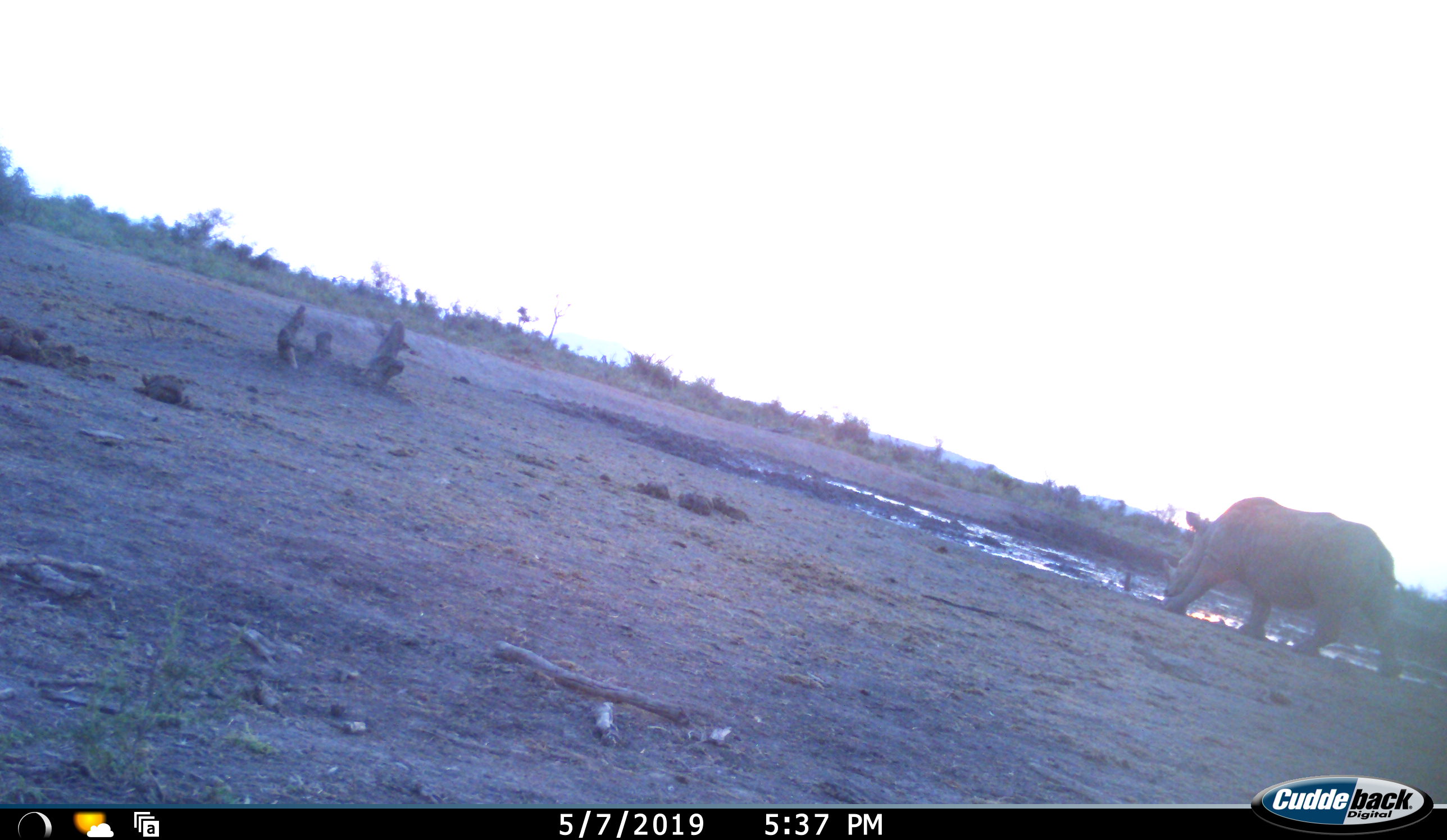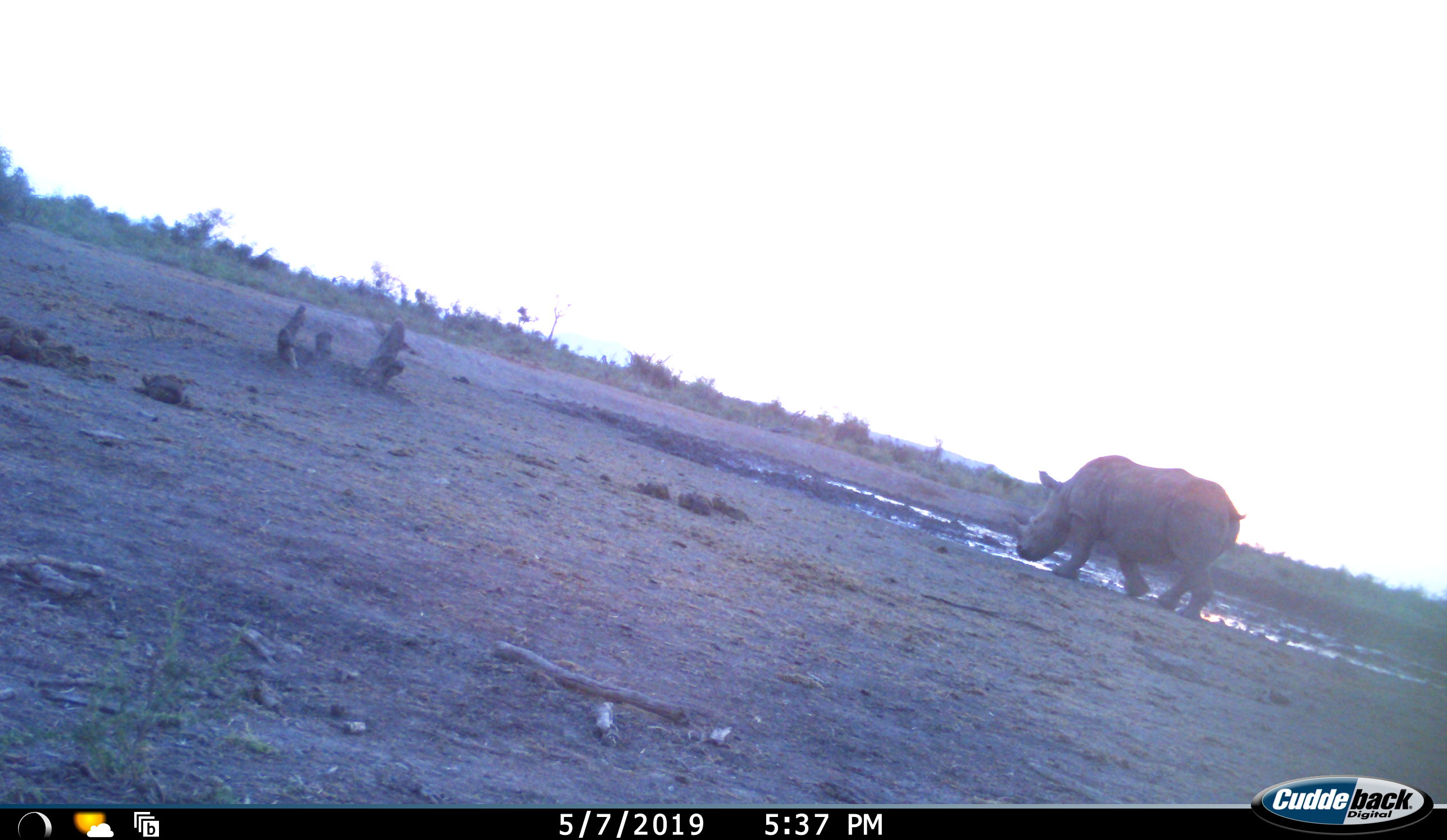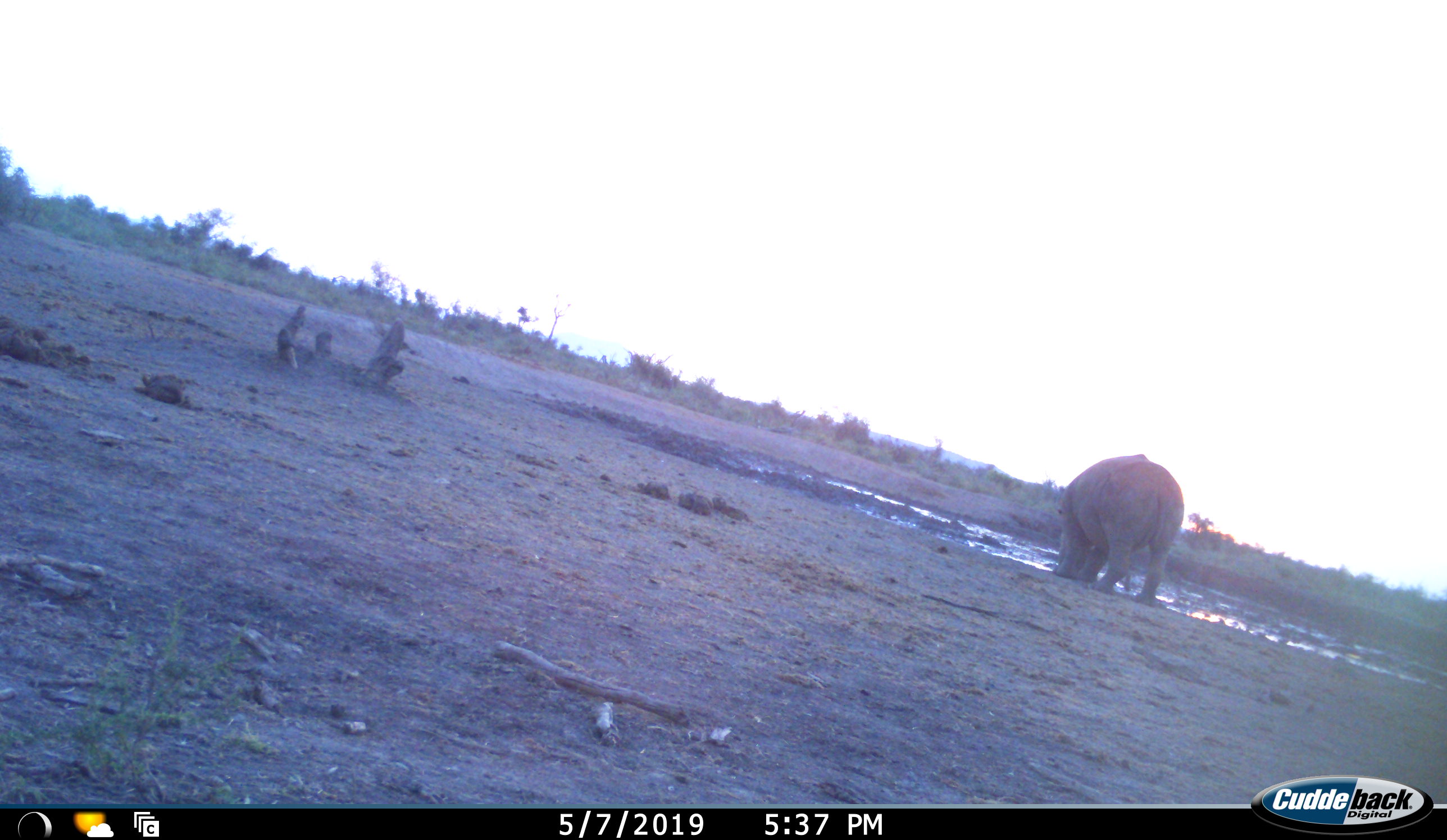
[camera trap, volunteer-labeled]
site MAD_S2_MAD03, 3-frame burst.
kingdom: Animalia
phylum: Chordata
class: Mammalia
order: Perissodactyla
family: Rhinocerotidae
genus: Diceros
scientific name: Diceros bicornis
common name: black rhinoceros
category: rhinocerosblack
Rhinocerosblack (black rhinoceros) (Diceros bicornis), count 1. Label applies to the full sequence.